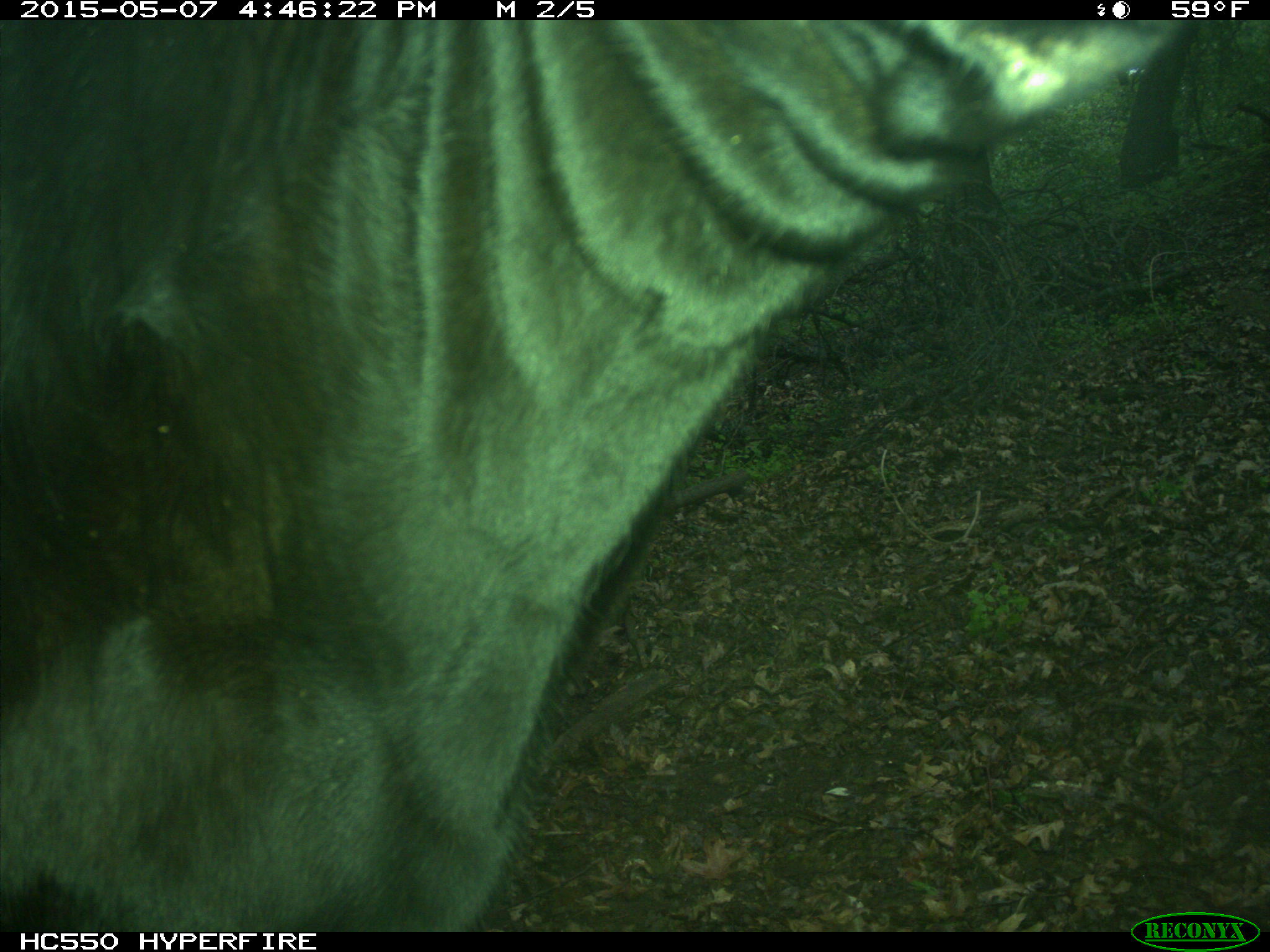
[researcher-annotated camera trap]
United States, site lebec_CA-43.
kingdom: Animalia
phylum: Chordata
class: Mammalia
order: Artiodactyla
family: Bovidae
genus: Bos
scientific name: Bos taurus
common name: domestic cow